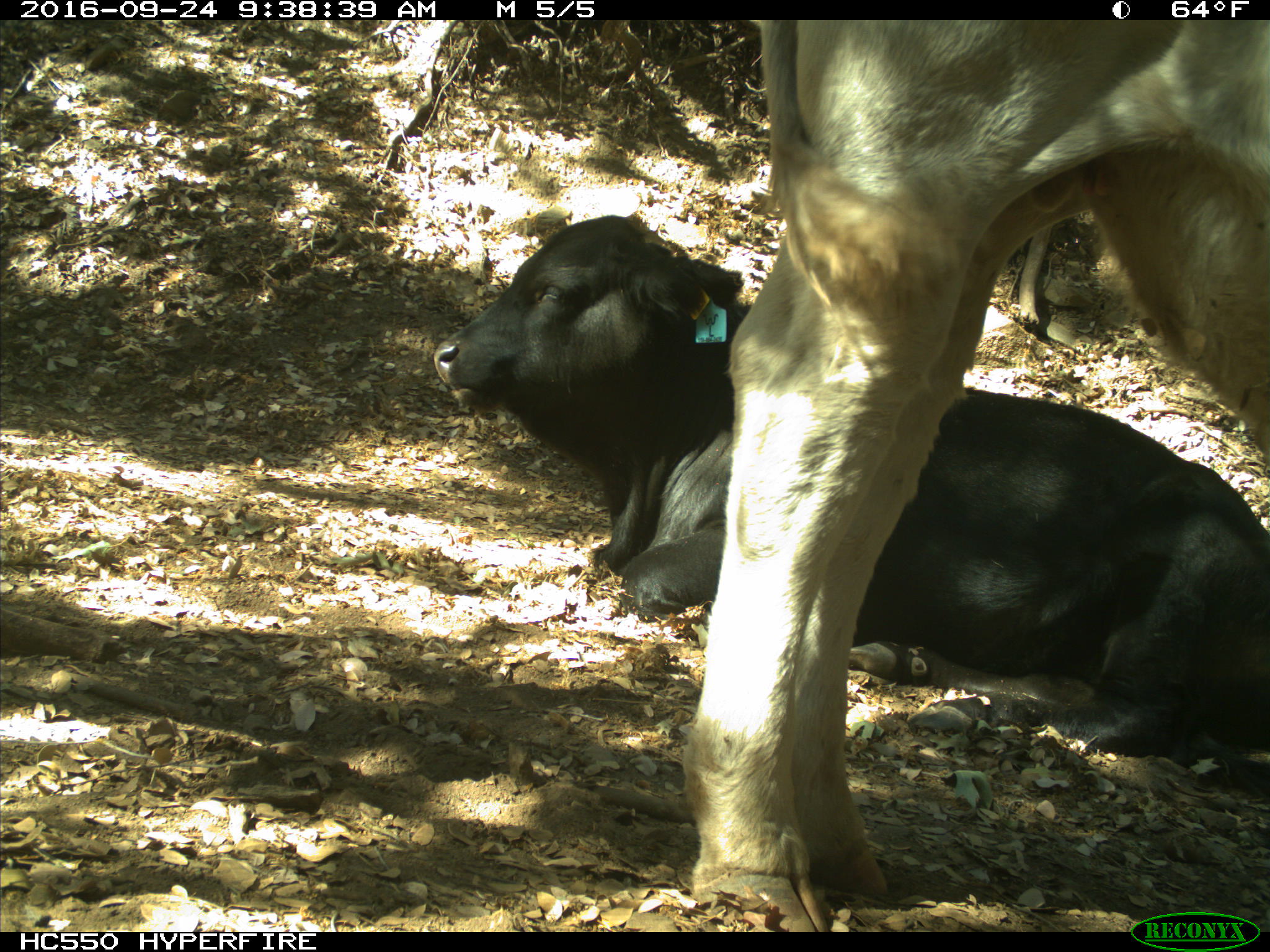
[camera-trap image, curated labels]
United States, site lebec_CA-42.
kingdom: Animalia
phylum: Chordata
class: Mammalia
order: Artiodactyla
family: Bovidae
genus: Bos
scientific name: Bos taurus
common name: domestic cow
Bos taurus (domestic cow).